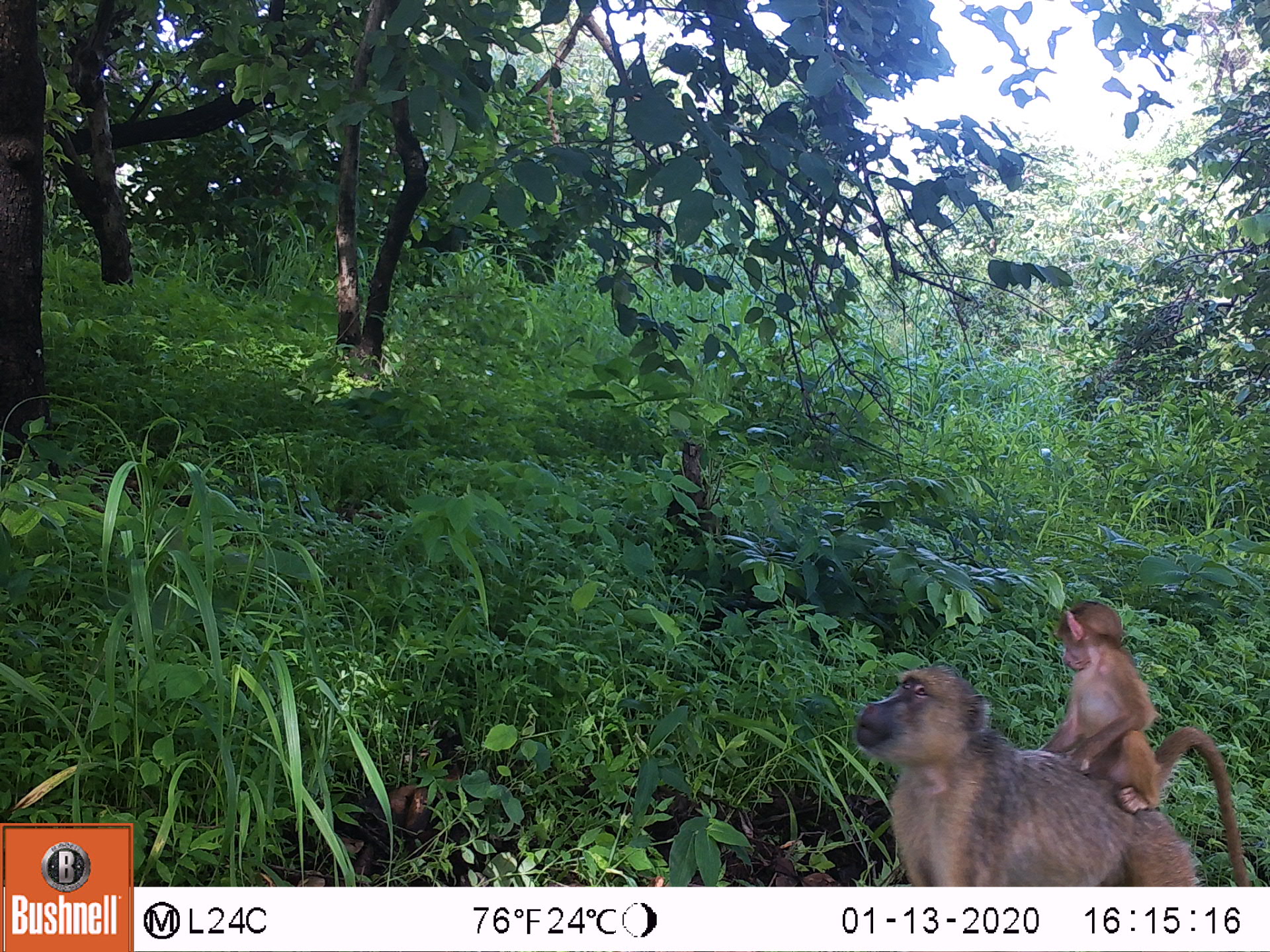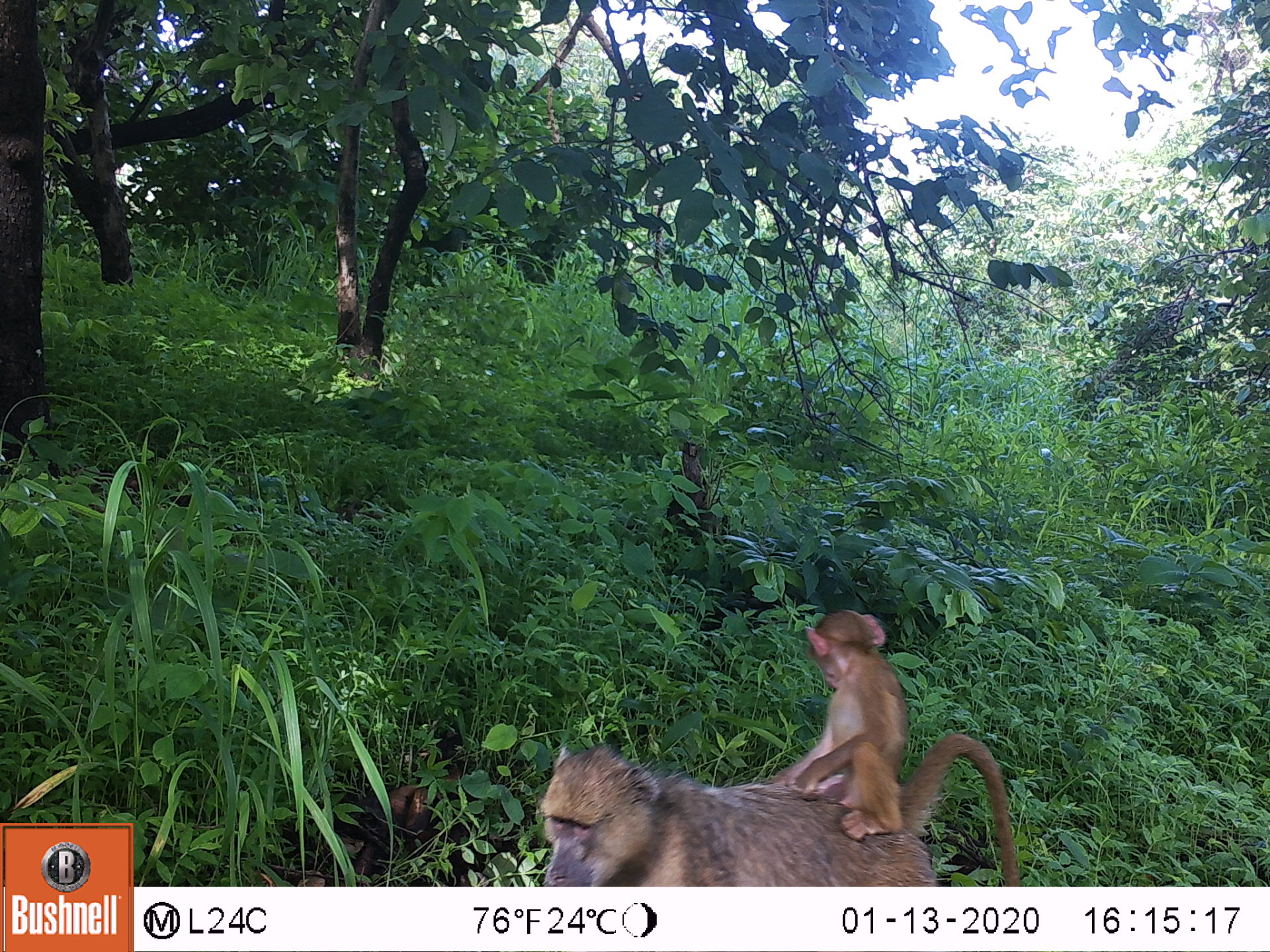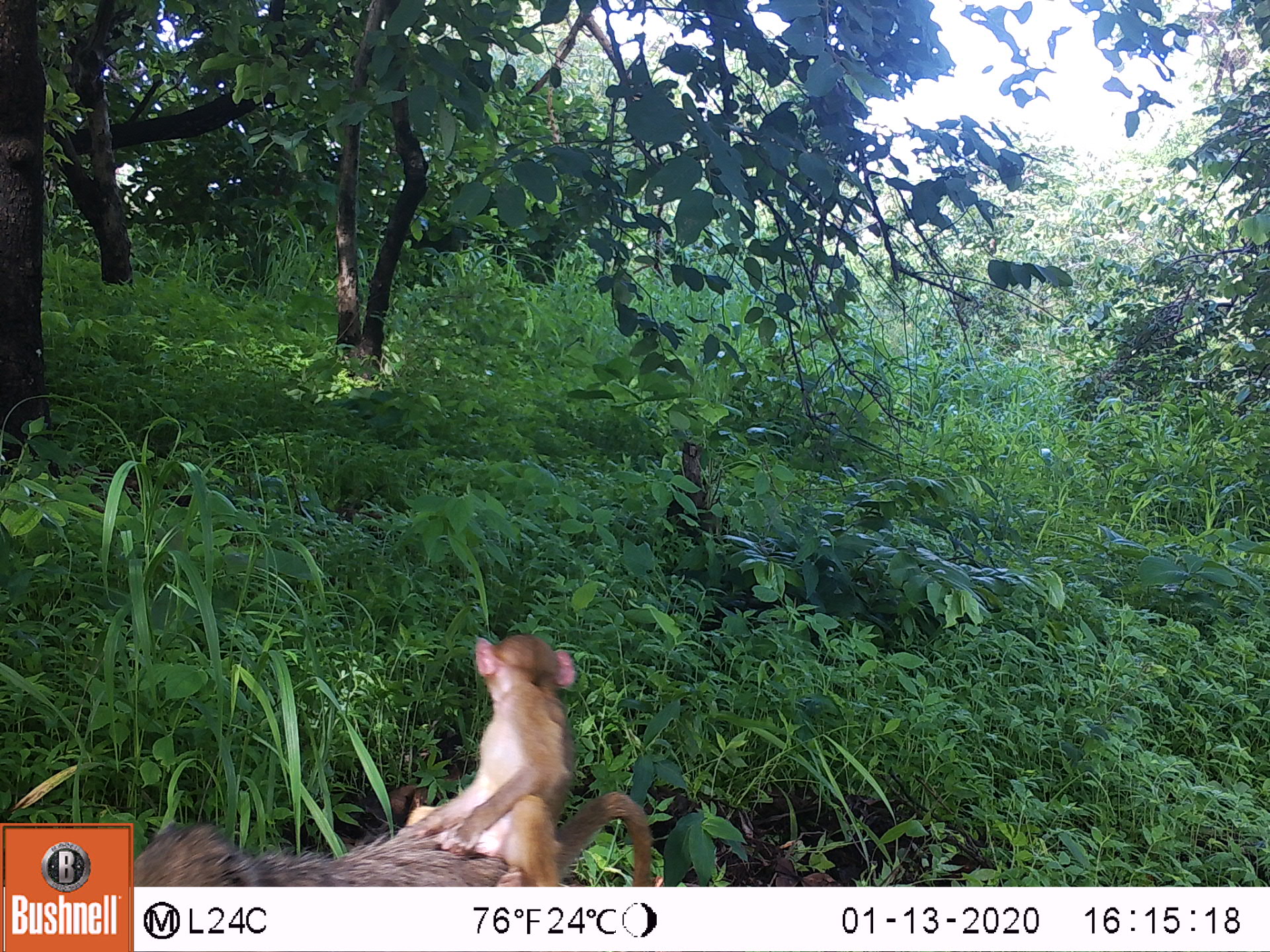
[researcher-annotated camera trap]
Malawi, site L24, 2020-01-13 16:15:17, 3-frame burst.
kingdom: Animalia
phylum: Chordata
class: Mammalia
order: Primates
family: Cercopithecidae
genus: Papio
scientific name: Papio cynocephalus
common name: yellow baboon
Yellow baboon (Papio cynocephalus), count 2.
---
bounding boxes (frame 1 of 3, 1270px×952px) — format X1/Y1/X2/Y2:
yellow baboon: 851/658/1244/880; 1047/597/1150/718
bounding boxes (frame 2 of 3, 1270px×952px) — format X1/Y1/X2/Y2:
yellow baboon: 514/739/1025/880; 791/607/910/760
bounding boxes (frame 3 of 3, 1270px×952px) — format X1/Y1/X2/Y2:
yellow baboon: 433/617/652/878